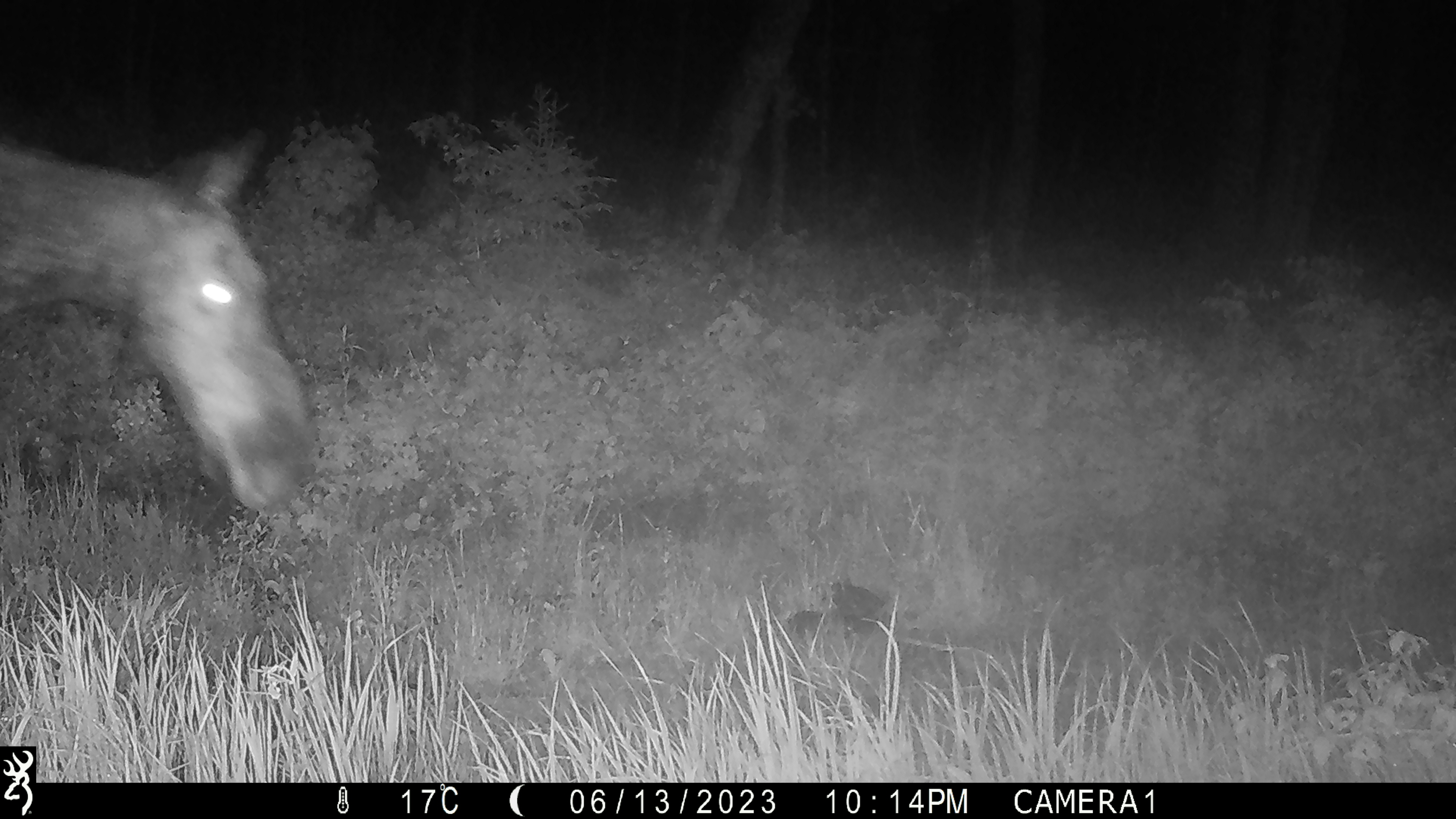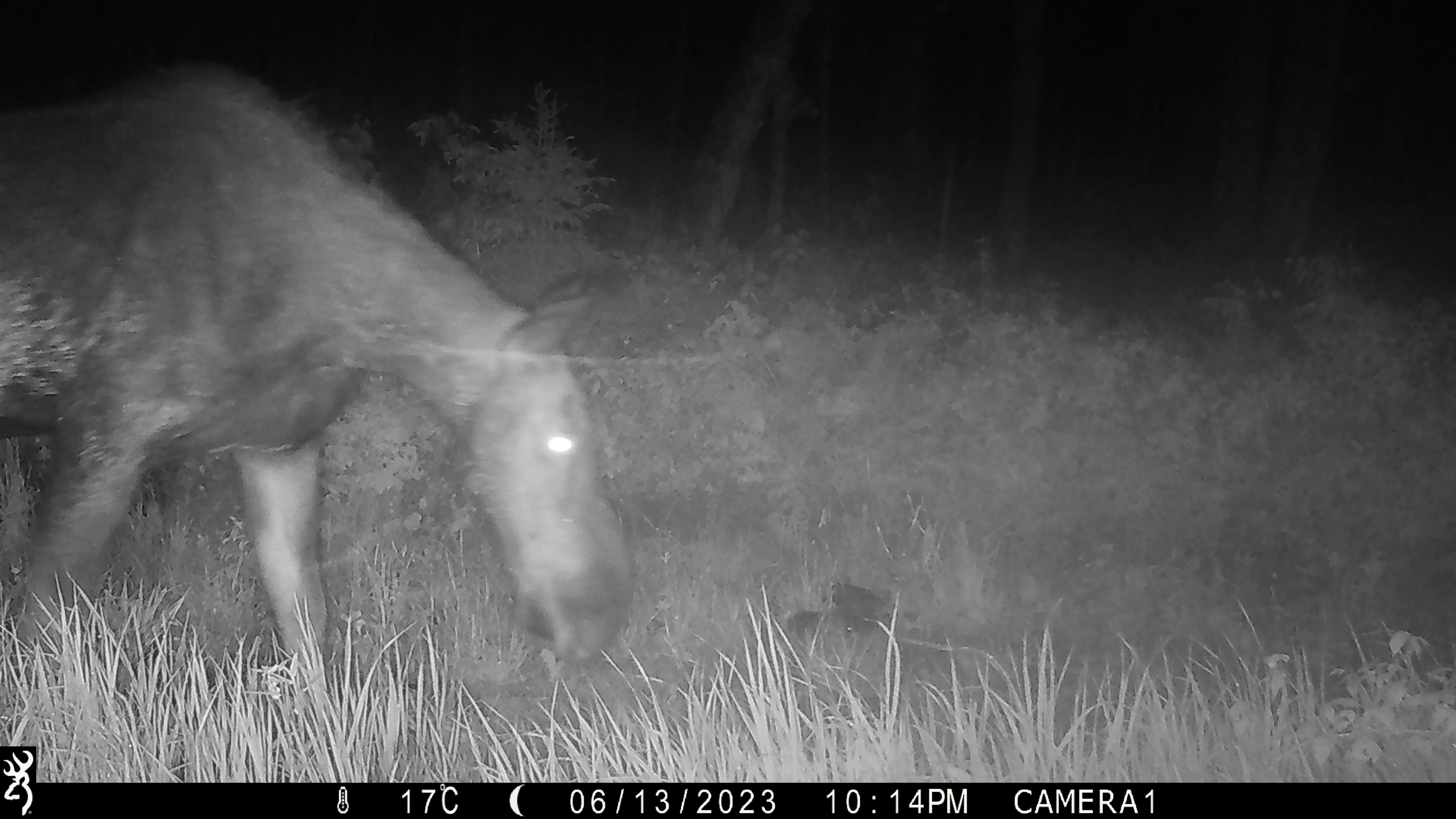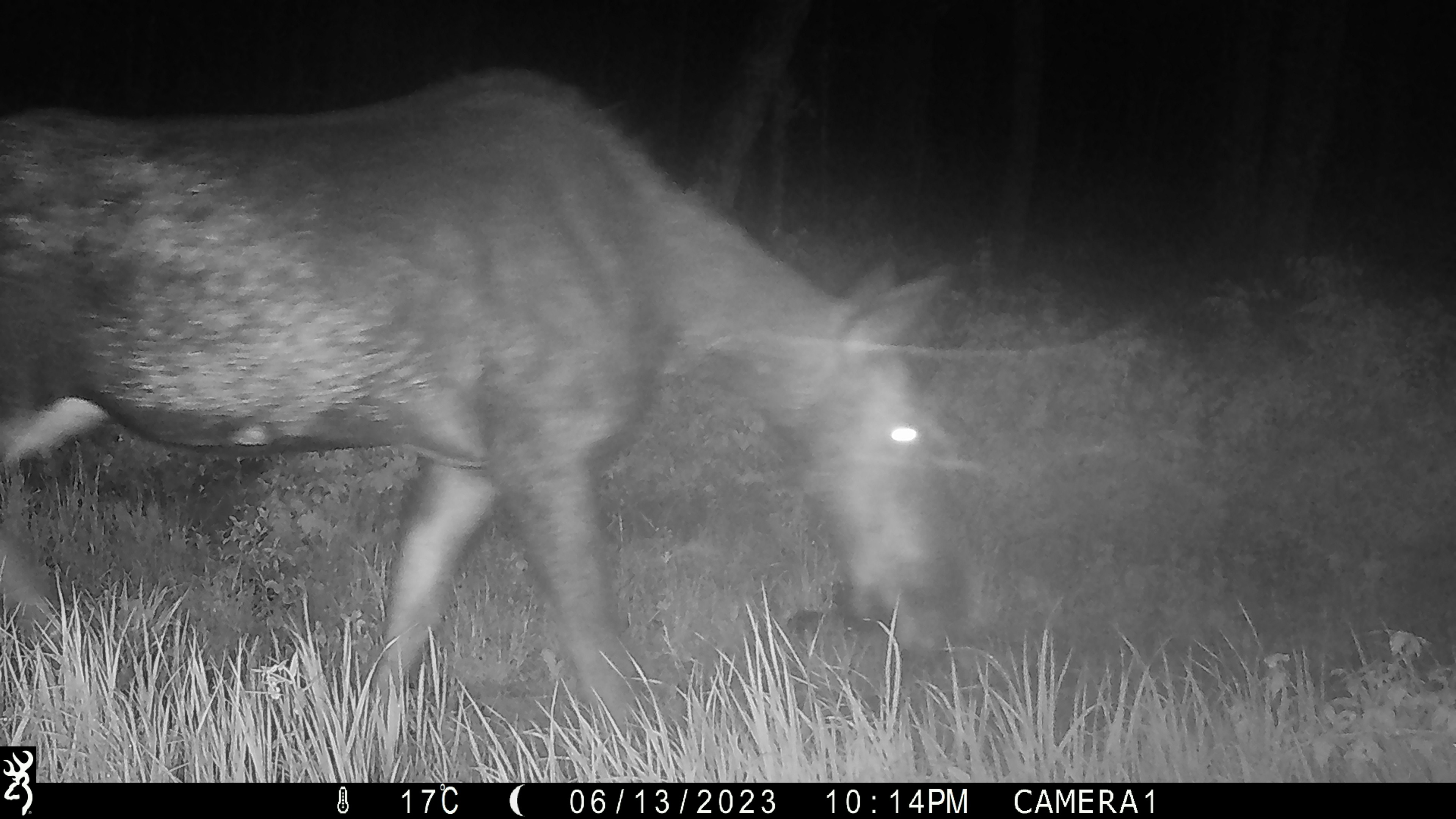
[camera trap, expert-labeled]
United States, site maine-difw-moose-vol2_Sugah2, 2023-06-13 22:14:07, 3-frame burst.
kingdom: Animalia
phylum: Chordata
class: Mammalia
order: Artiodactyla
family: Cervidae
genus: Alces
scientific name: Alces alces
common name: moose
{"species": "moose (Alces alces)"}